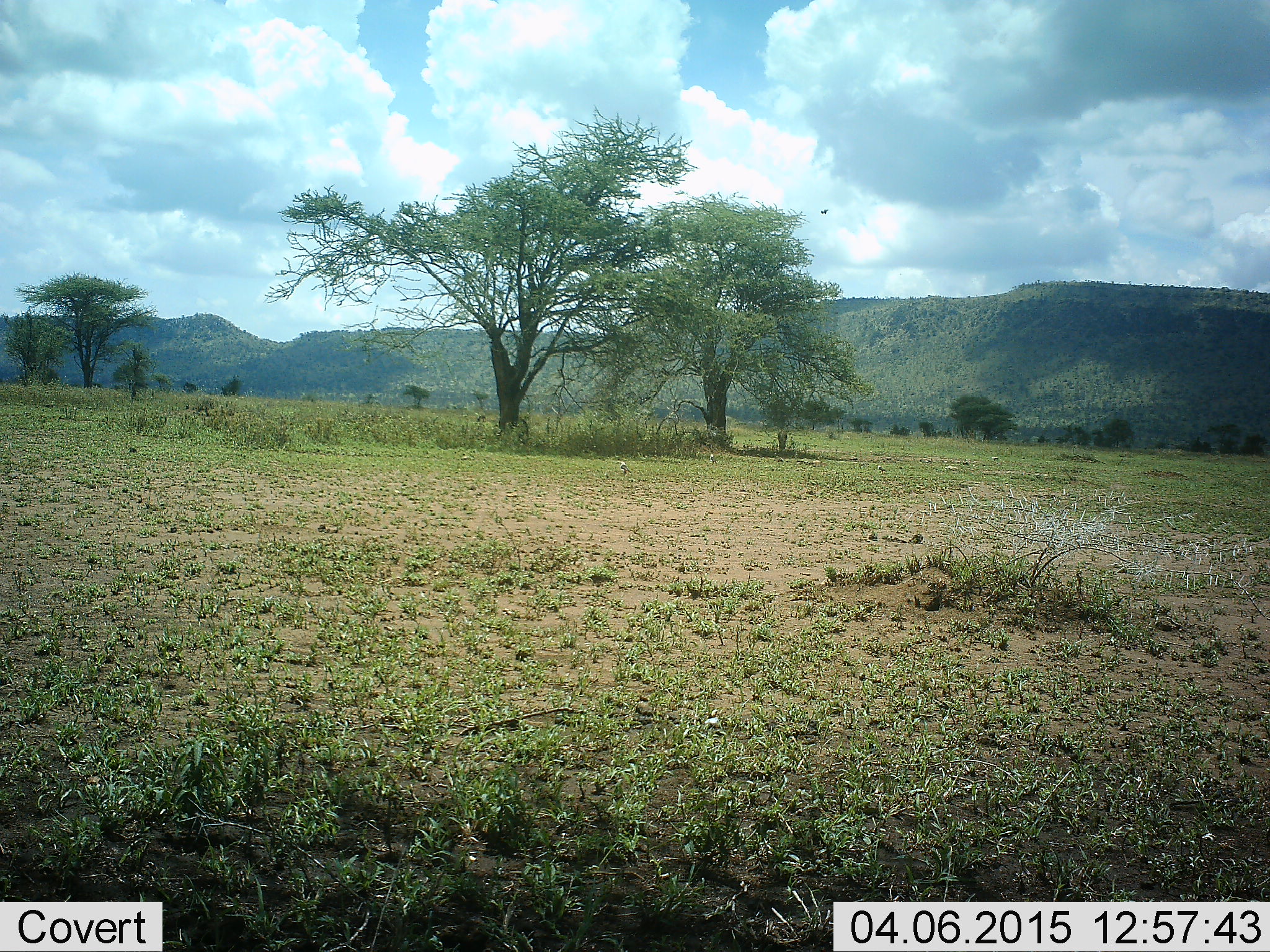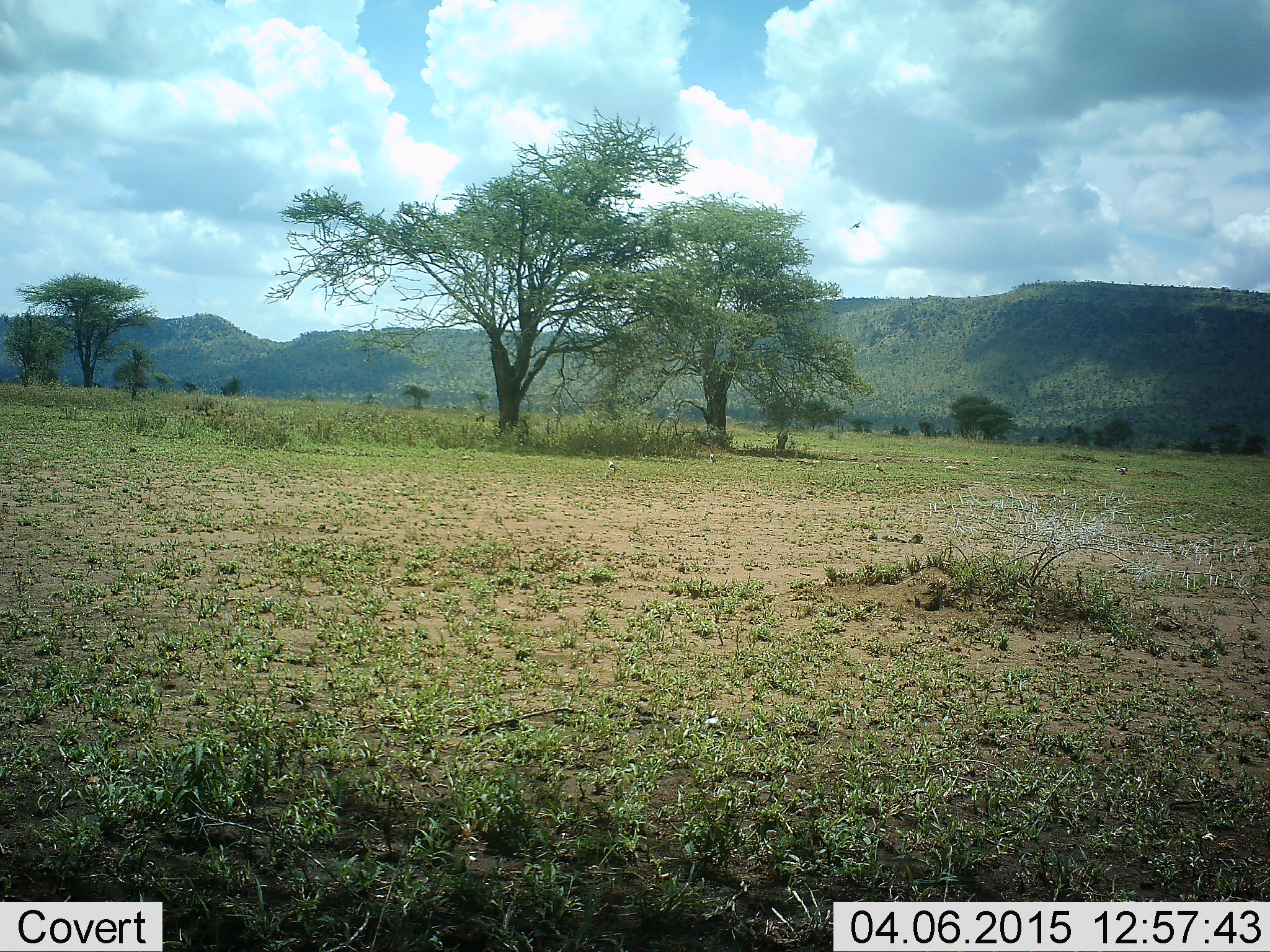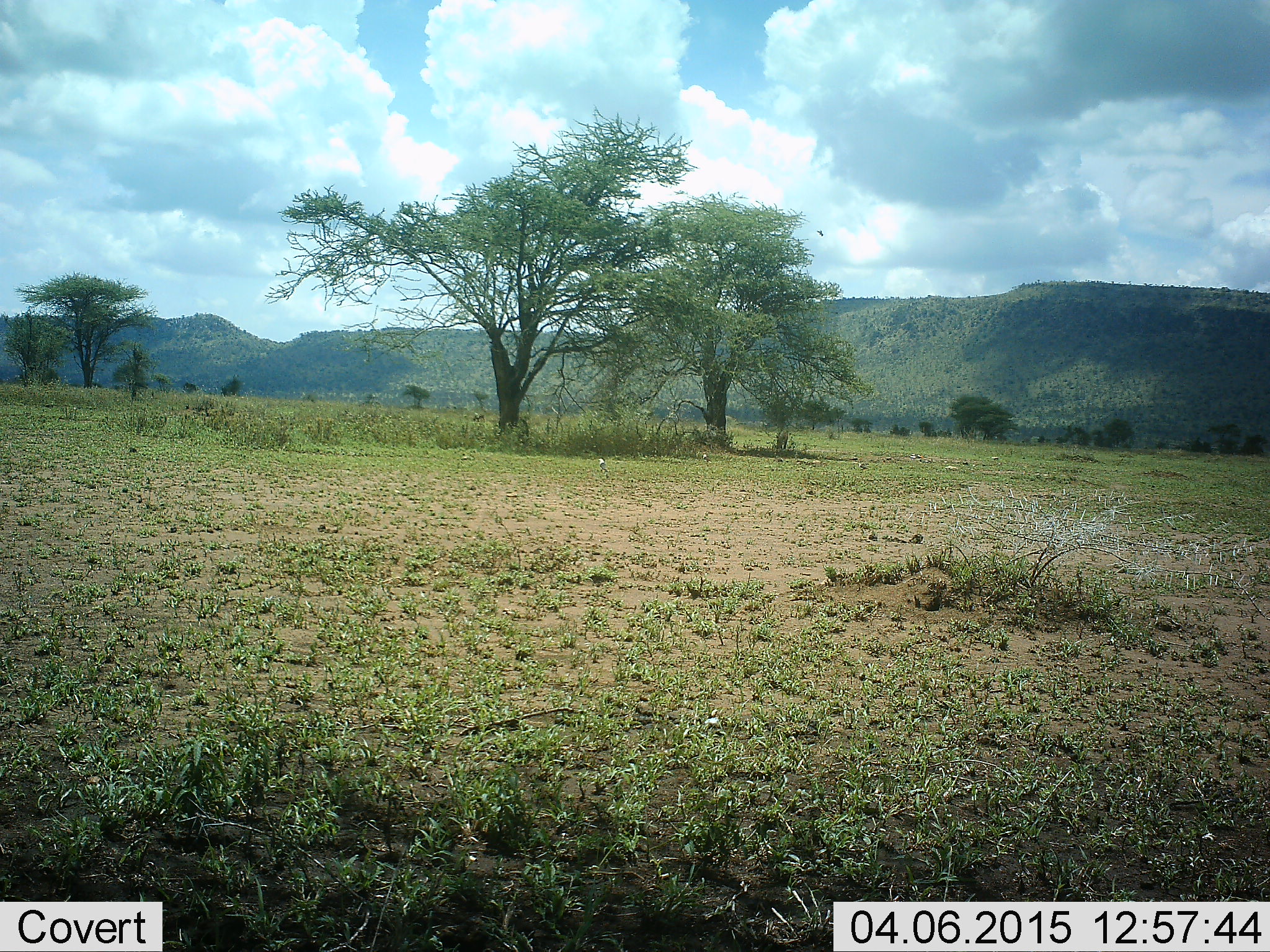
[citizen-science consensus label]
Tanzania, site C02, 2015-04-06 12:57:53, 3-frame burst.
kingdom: Animalia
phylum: Chordata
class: Aves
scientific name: Aves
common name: bird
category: otherbird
Otherbird (bird) (Aves), count 5. Behavior (volunteer vote fractions): standing 11%, resting 0%, moving 89%, interacting 0%. Young present (vote fraction): 0%. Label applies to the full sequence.